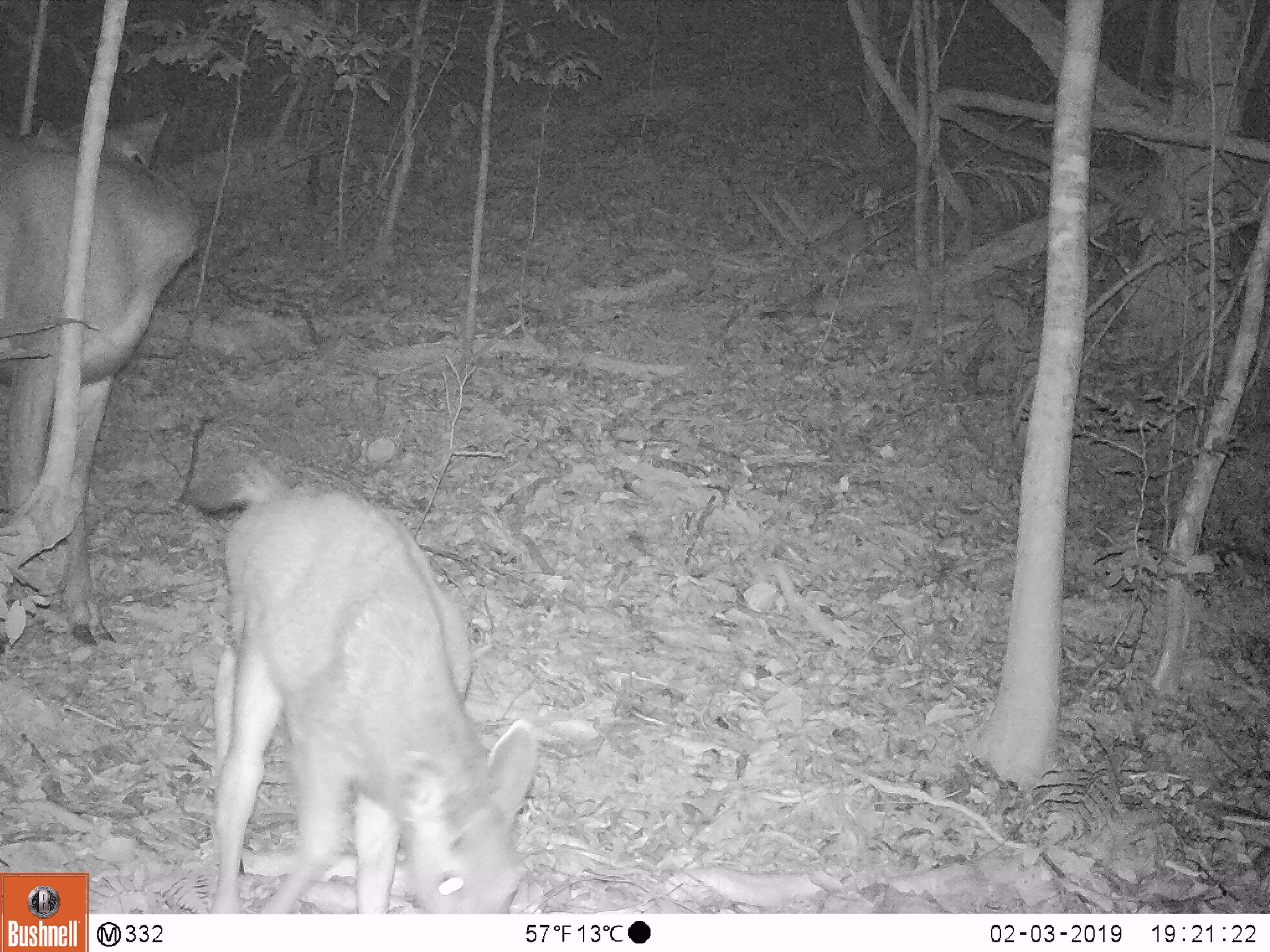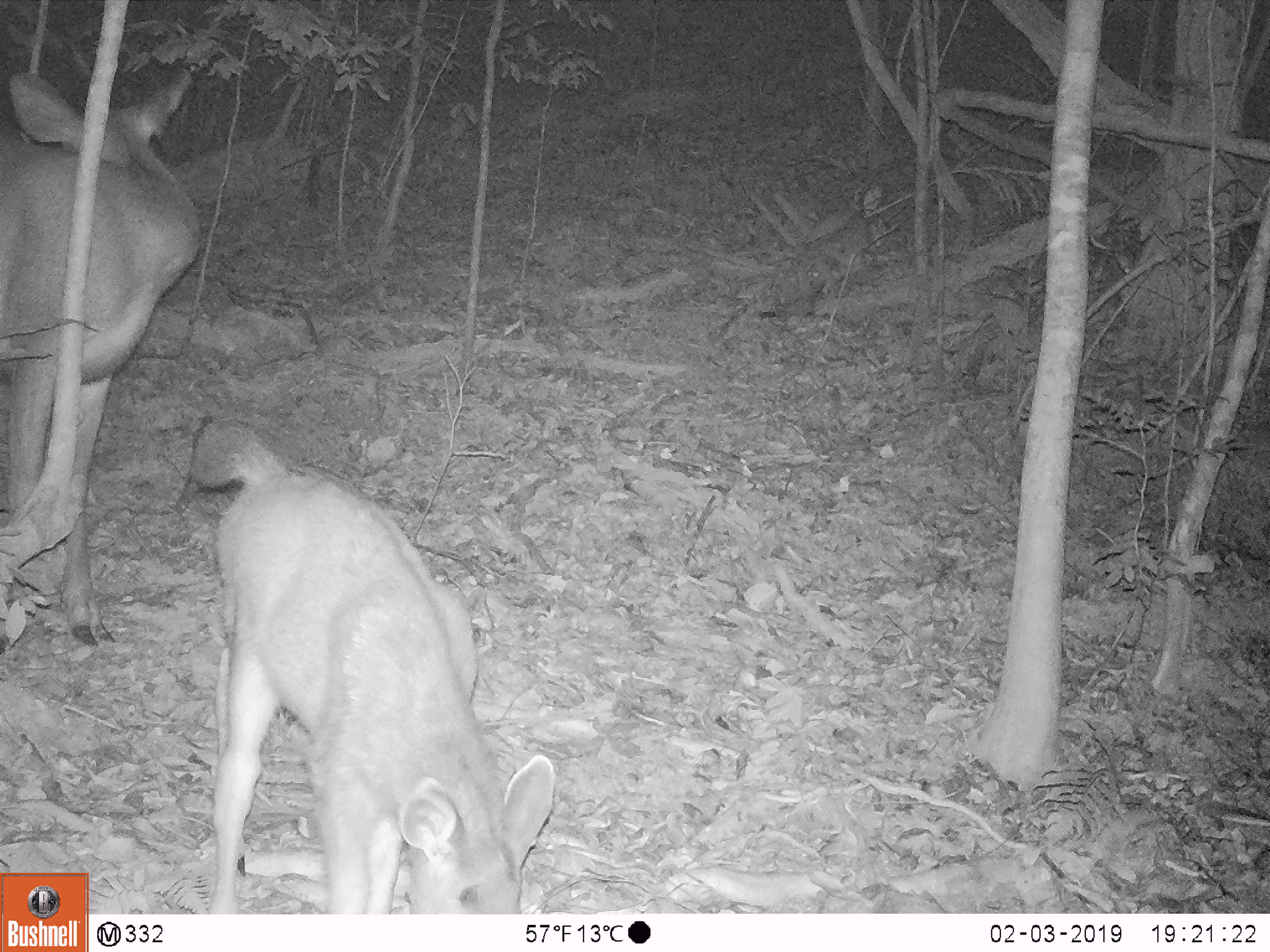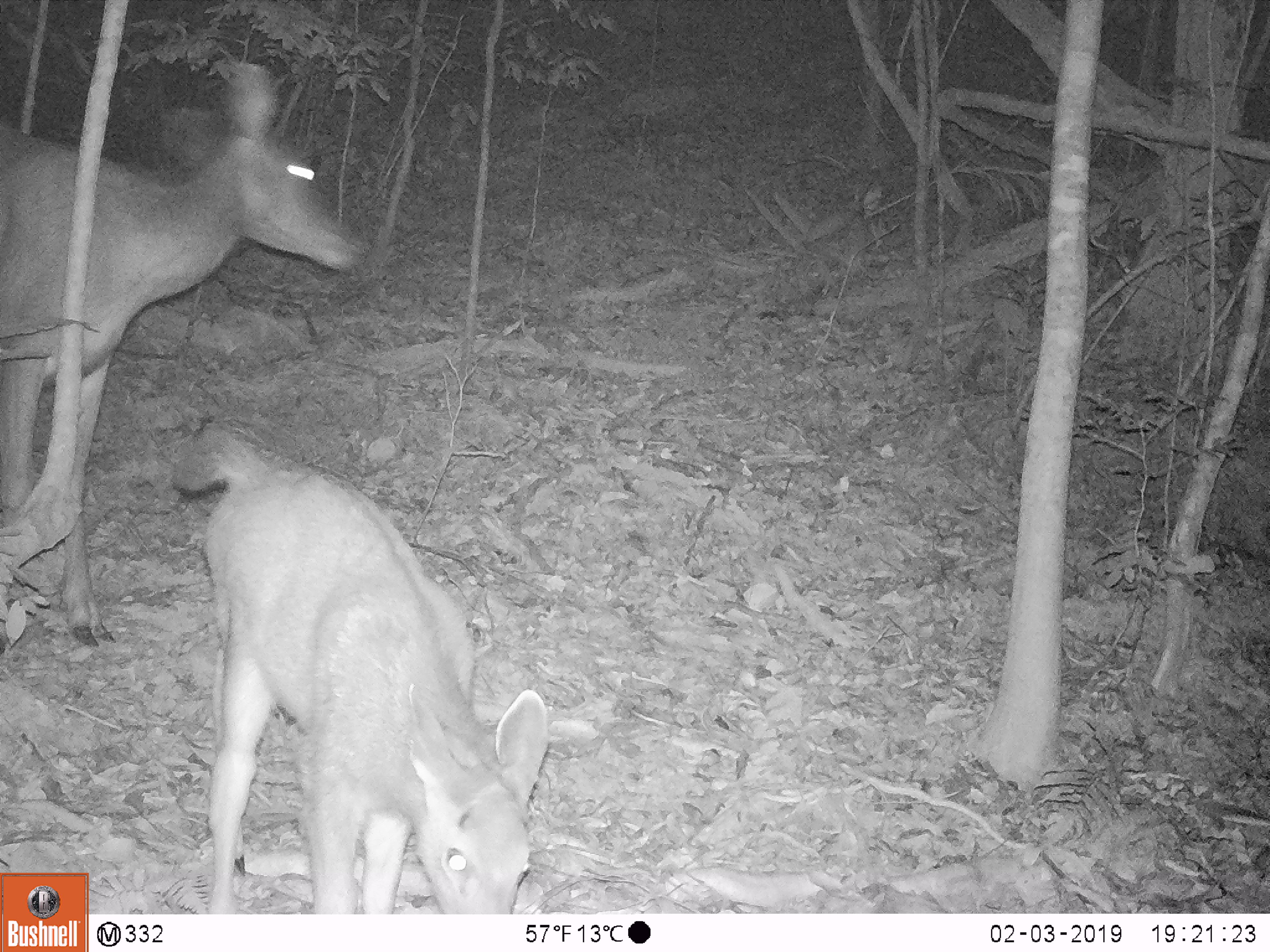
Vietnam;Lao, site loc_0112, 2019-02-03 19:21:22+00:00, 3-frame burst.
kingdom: Animalia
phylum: Chordata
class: Mammalia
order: Artiodactyla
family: Cervidae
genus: Rusa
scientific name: Rusa unicolor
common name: sambar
Sambar (Rusa unicolor). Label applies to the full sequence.